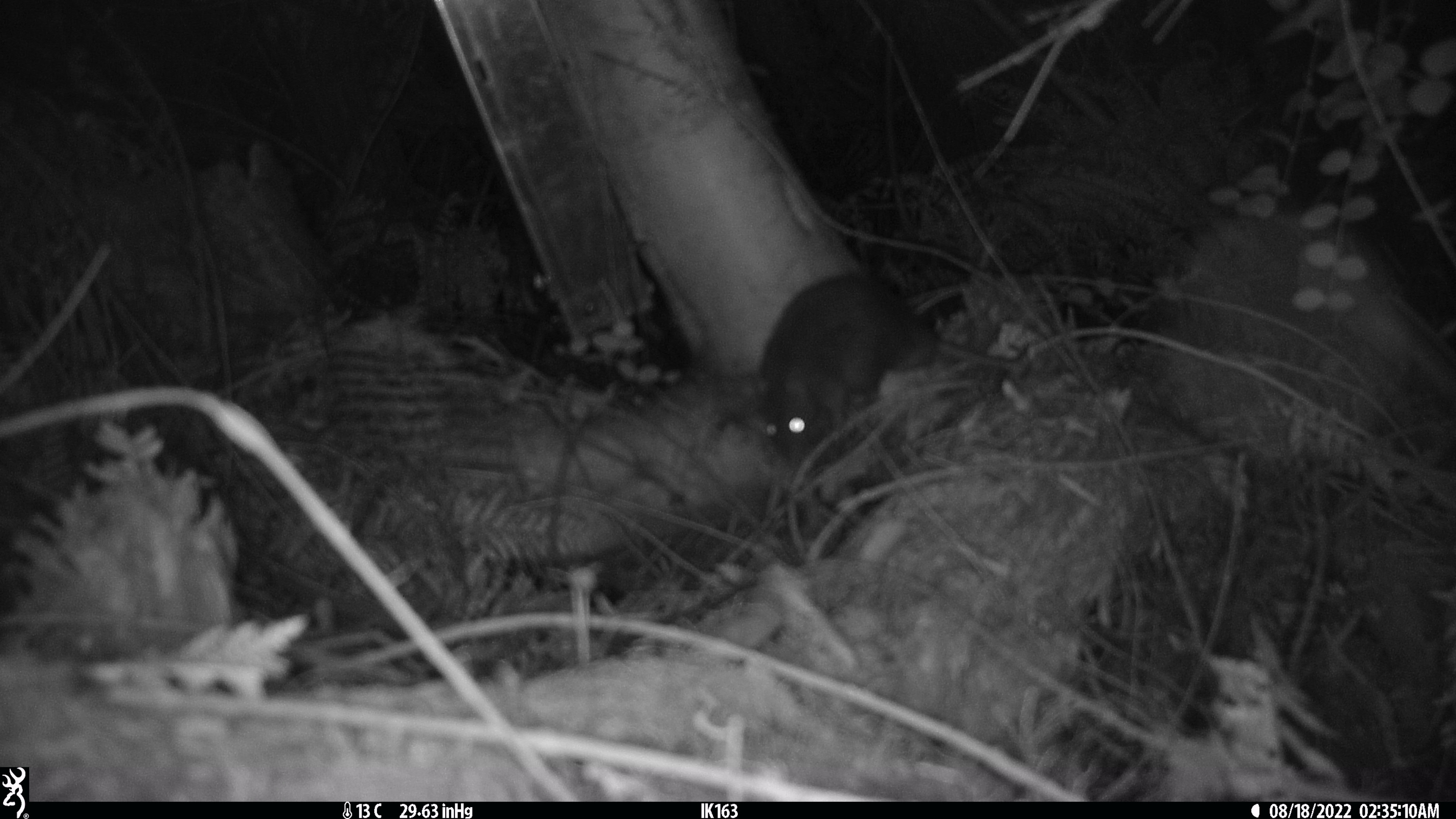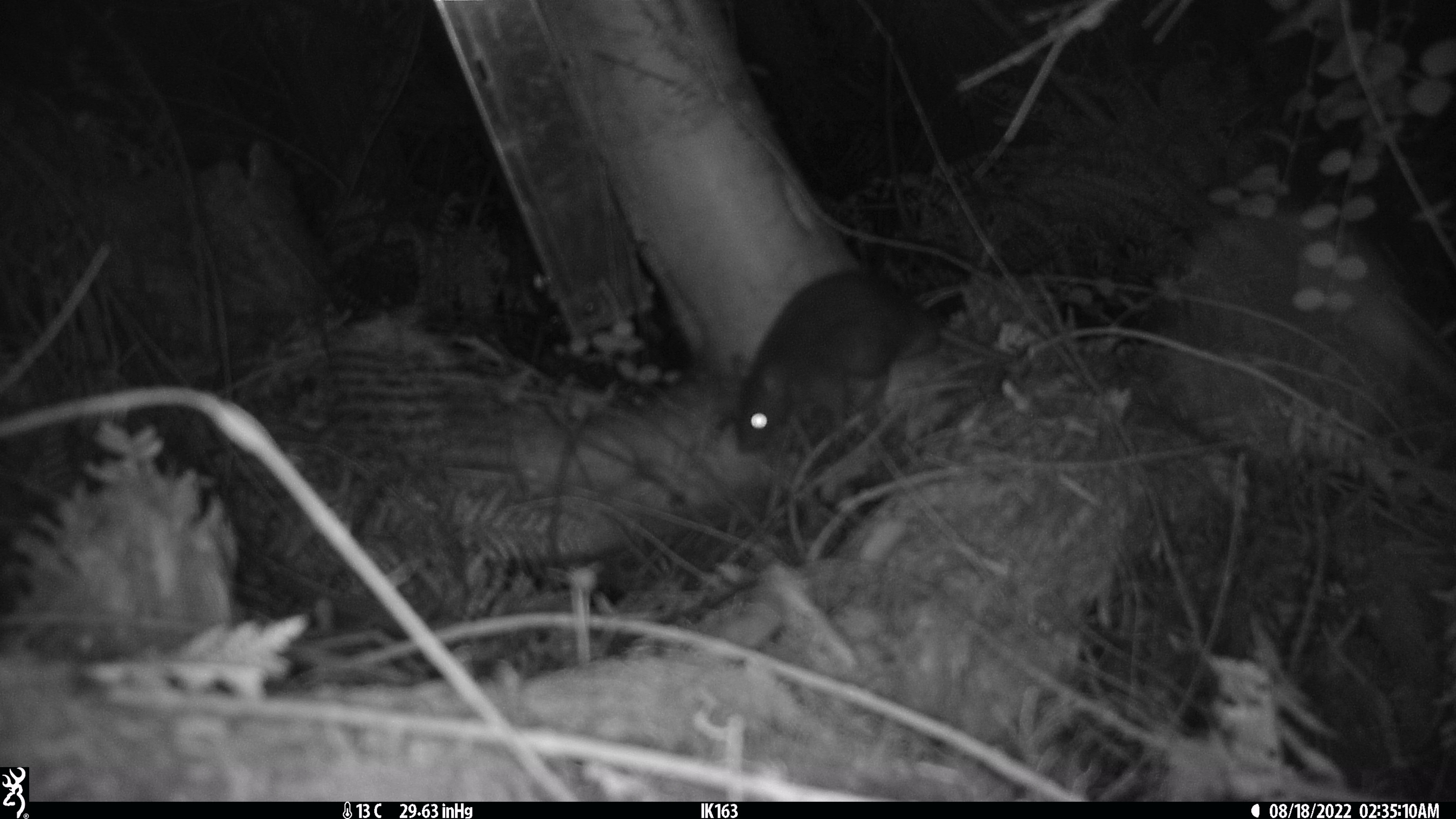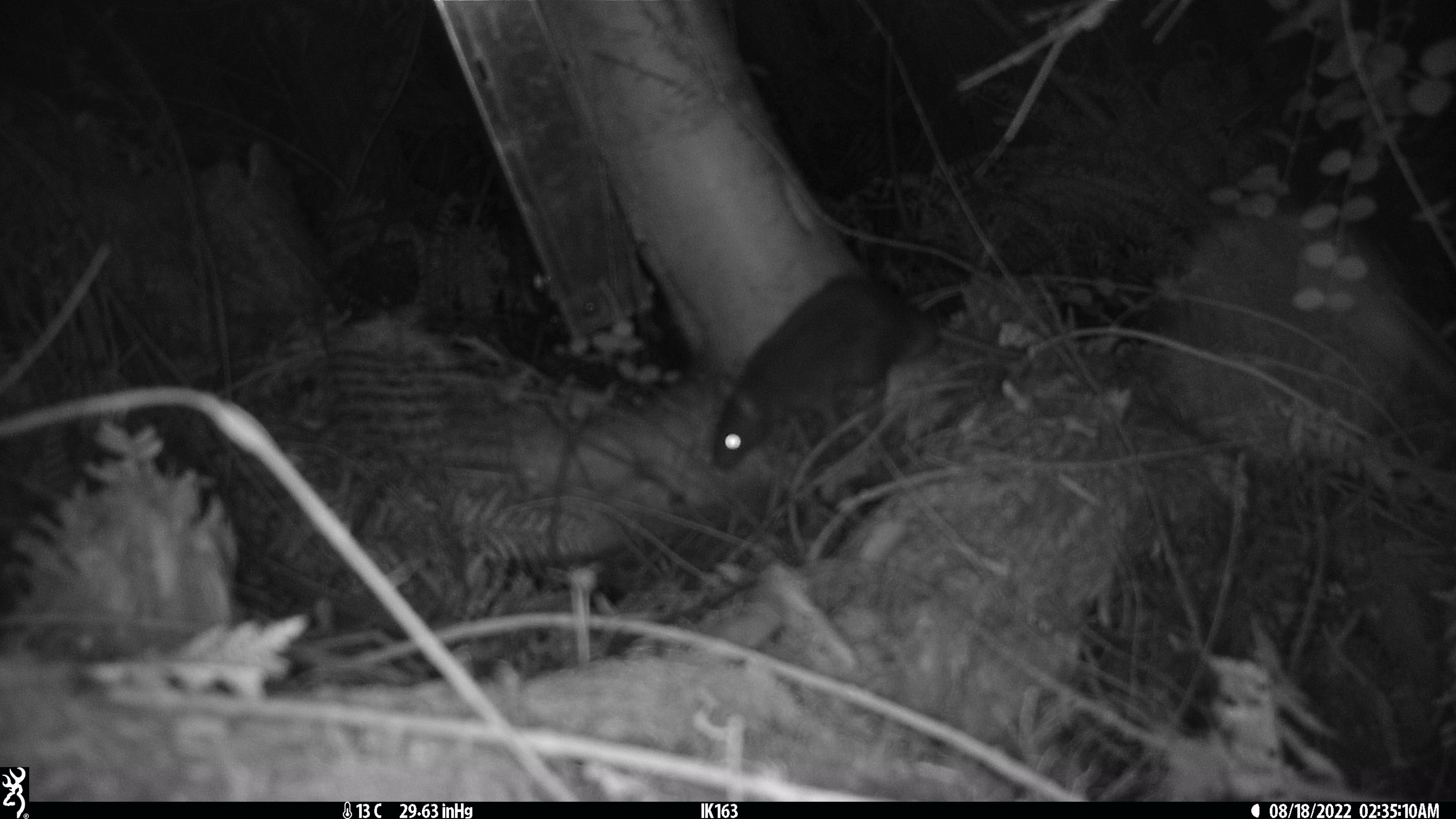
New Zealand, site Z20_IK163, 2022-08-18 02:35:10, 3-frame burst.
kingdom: Animalia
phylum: Chordata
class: Mammalia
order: Rodentia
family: Muridae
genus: Rattus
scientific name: Rattus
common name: rat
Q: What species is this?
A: Rat (Rattus).